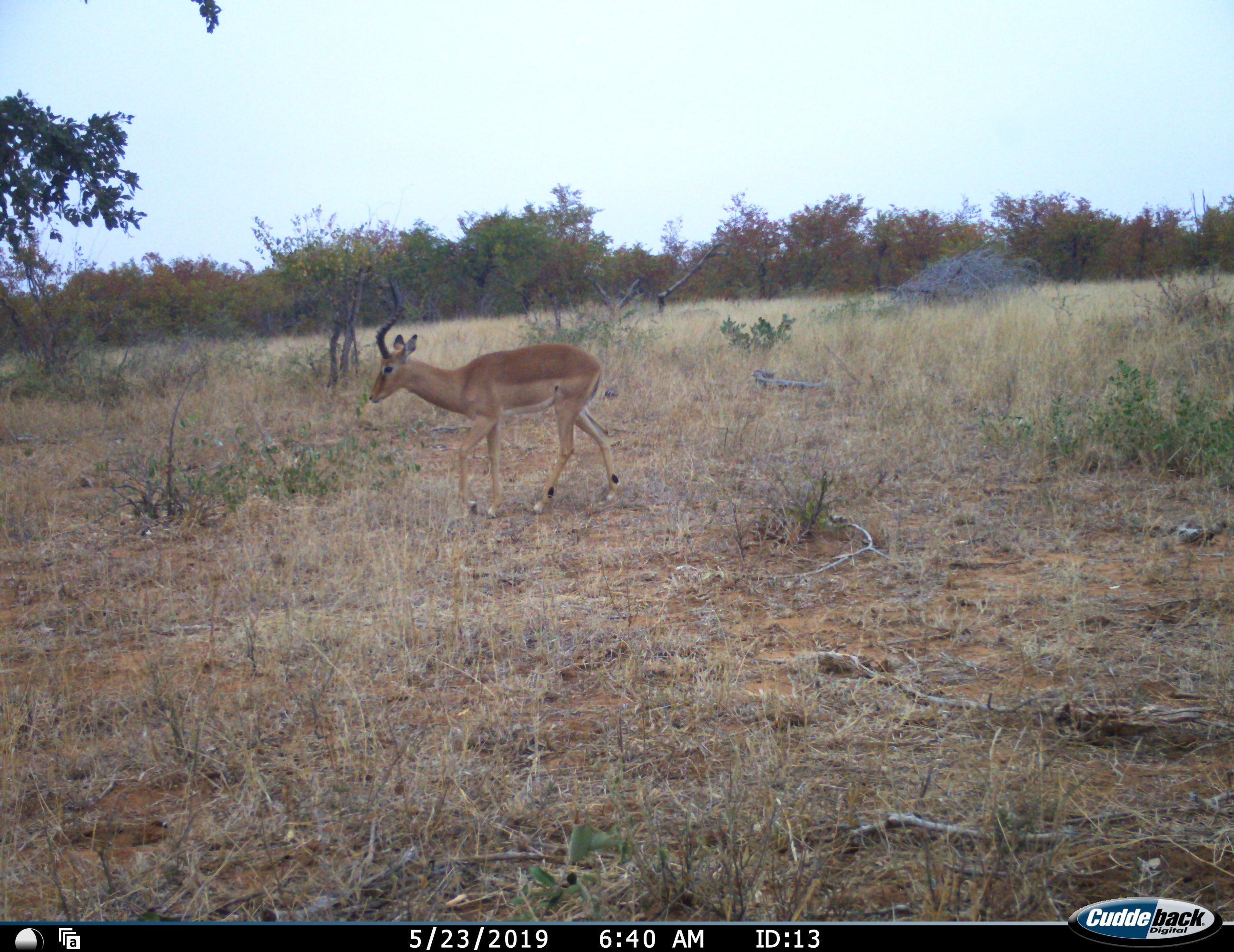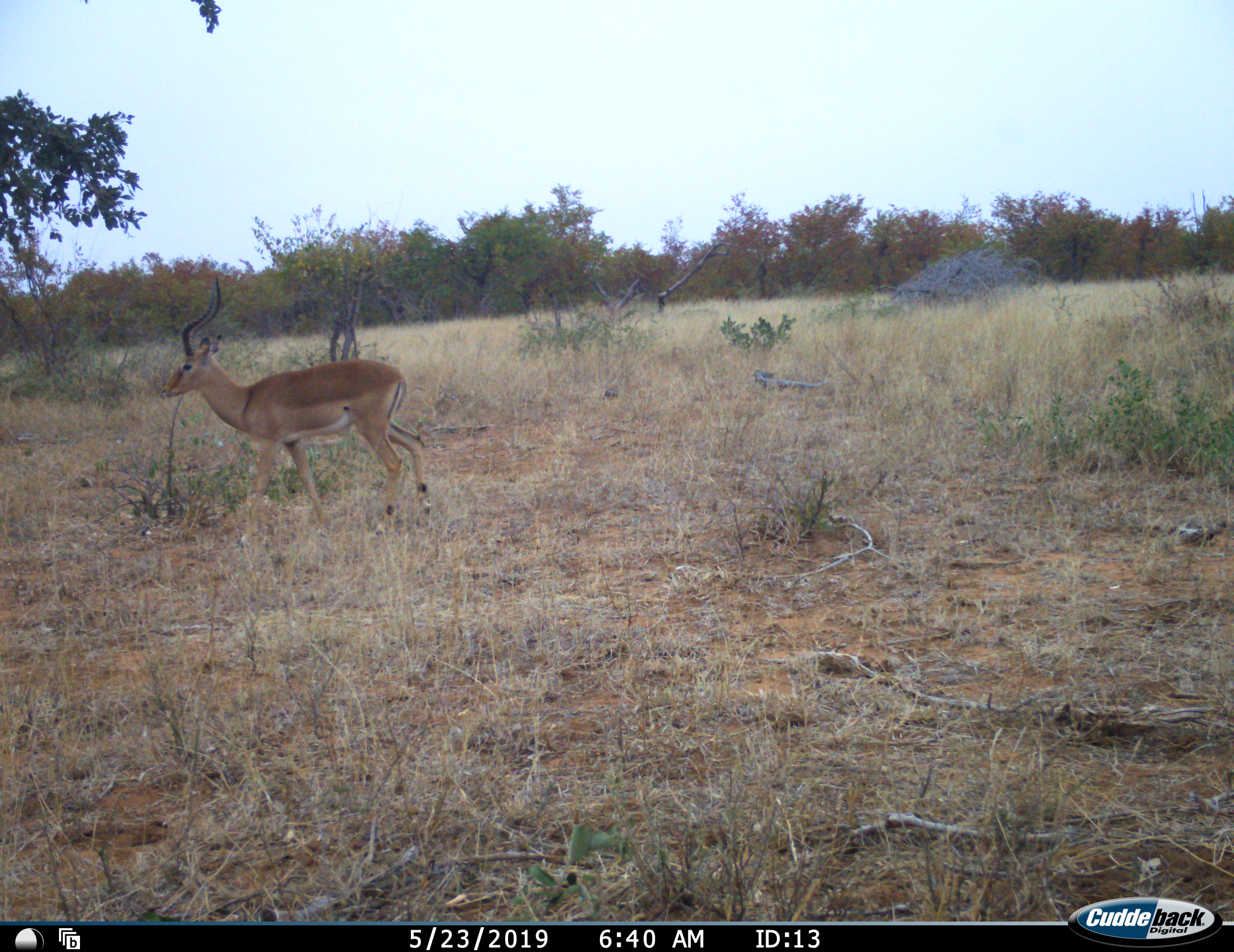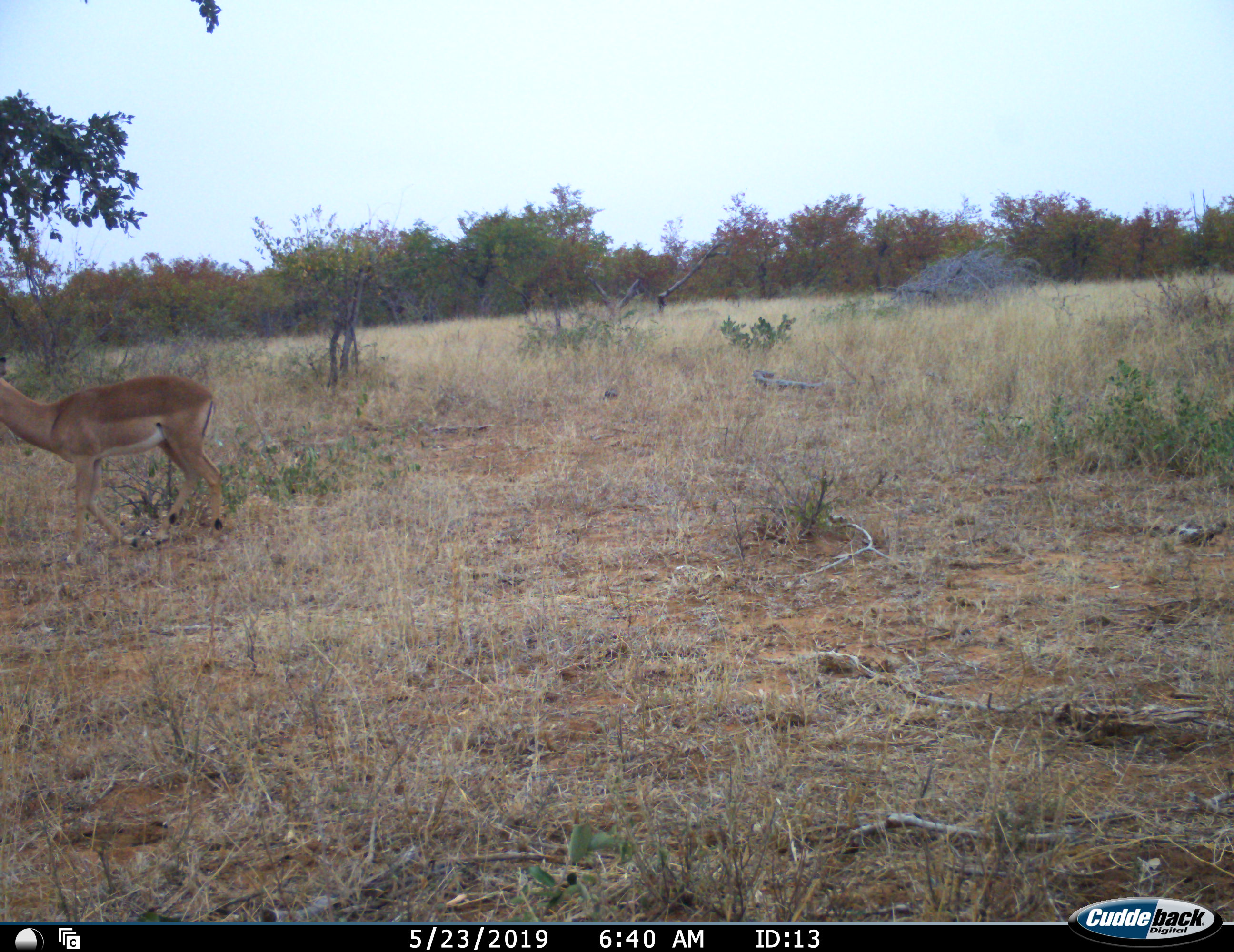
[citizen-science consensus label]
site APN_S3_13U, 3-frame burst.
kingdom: Animalia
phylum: Chordata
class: Mammalia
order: Artiodactyla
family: Bovidae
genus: Aepyceros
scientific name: Aepyceros melampus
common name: impala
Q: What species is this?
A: Impala (Aepyceros melampus).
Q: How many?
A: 1.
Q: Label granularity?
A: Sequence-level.